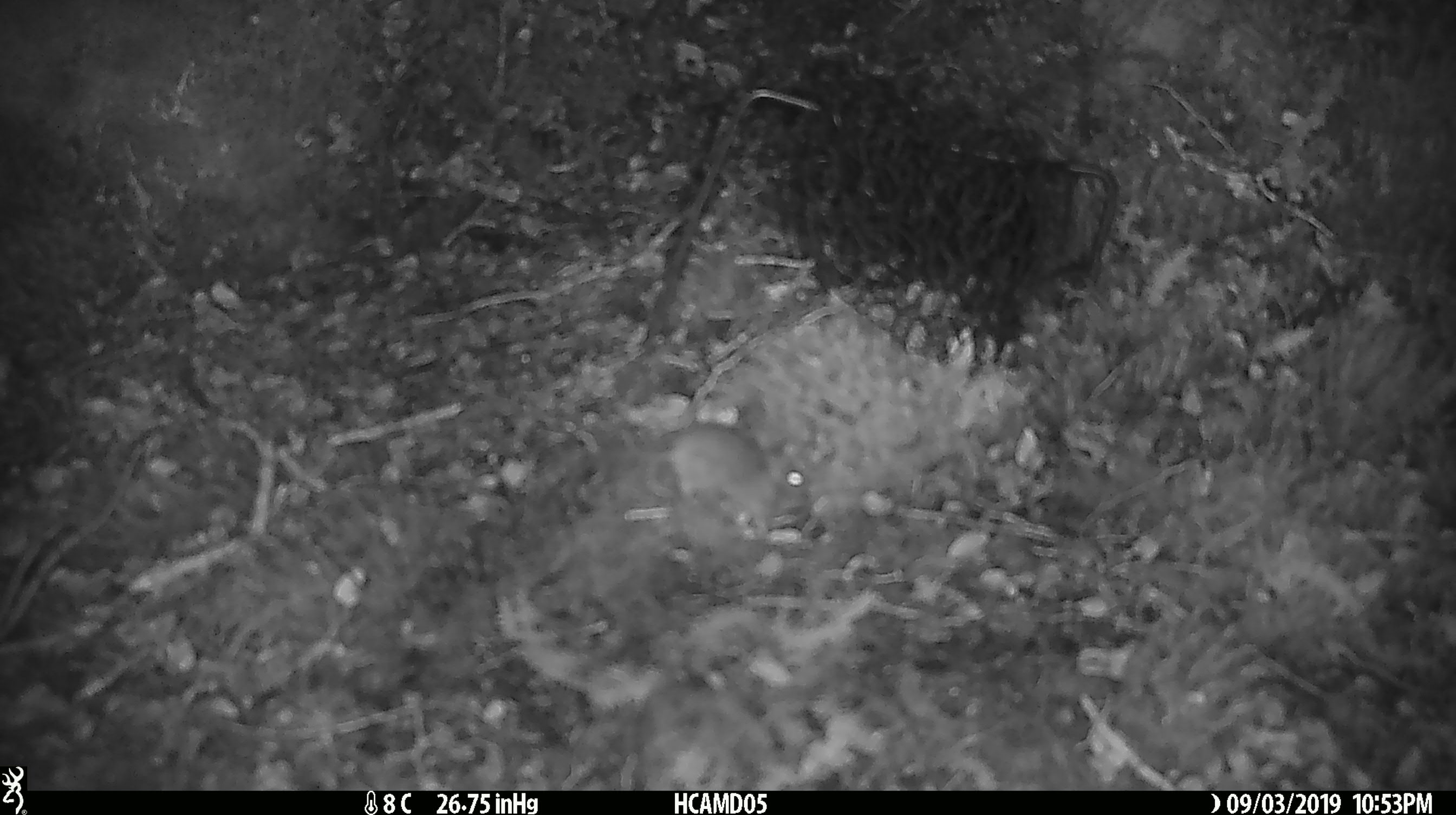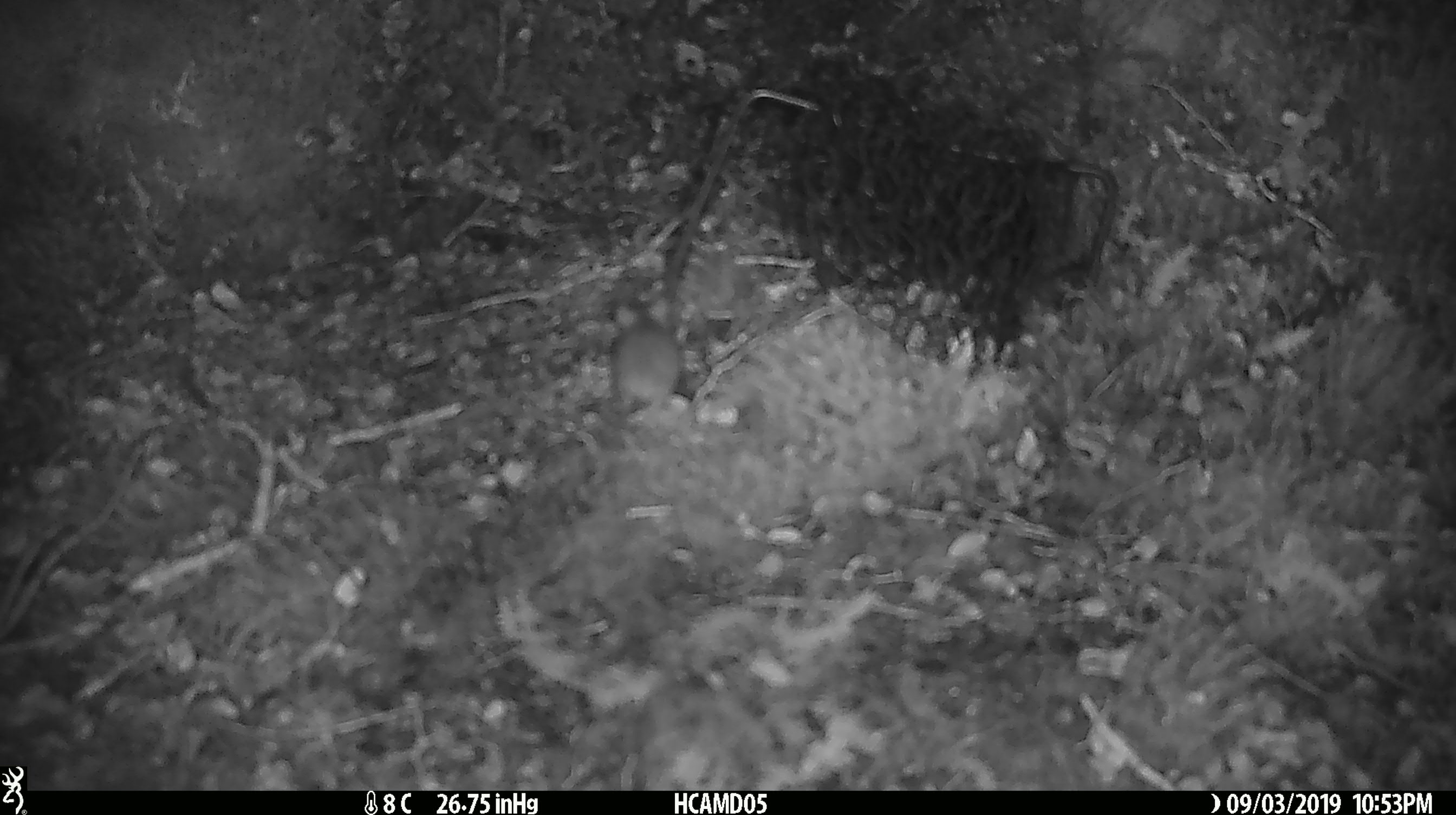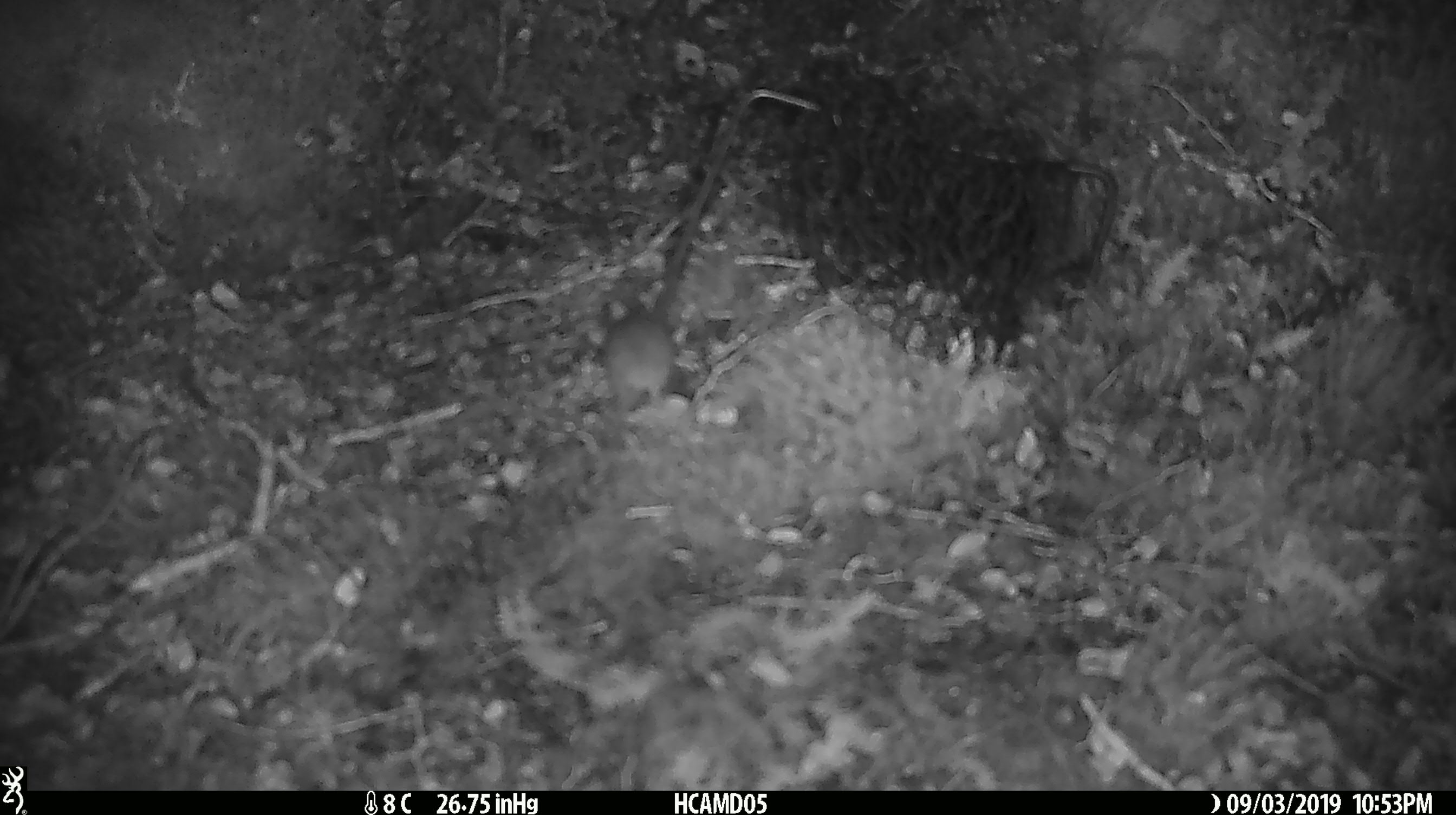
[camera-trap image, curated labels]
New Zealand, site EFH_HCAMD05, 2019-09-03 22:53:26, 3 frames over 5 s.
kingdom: Animalia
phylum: Chordata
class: Mammalia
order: Rodentia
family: Muridae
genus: Mus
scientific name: Mus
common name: mouse